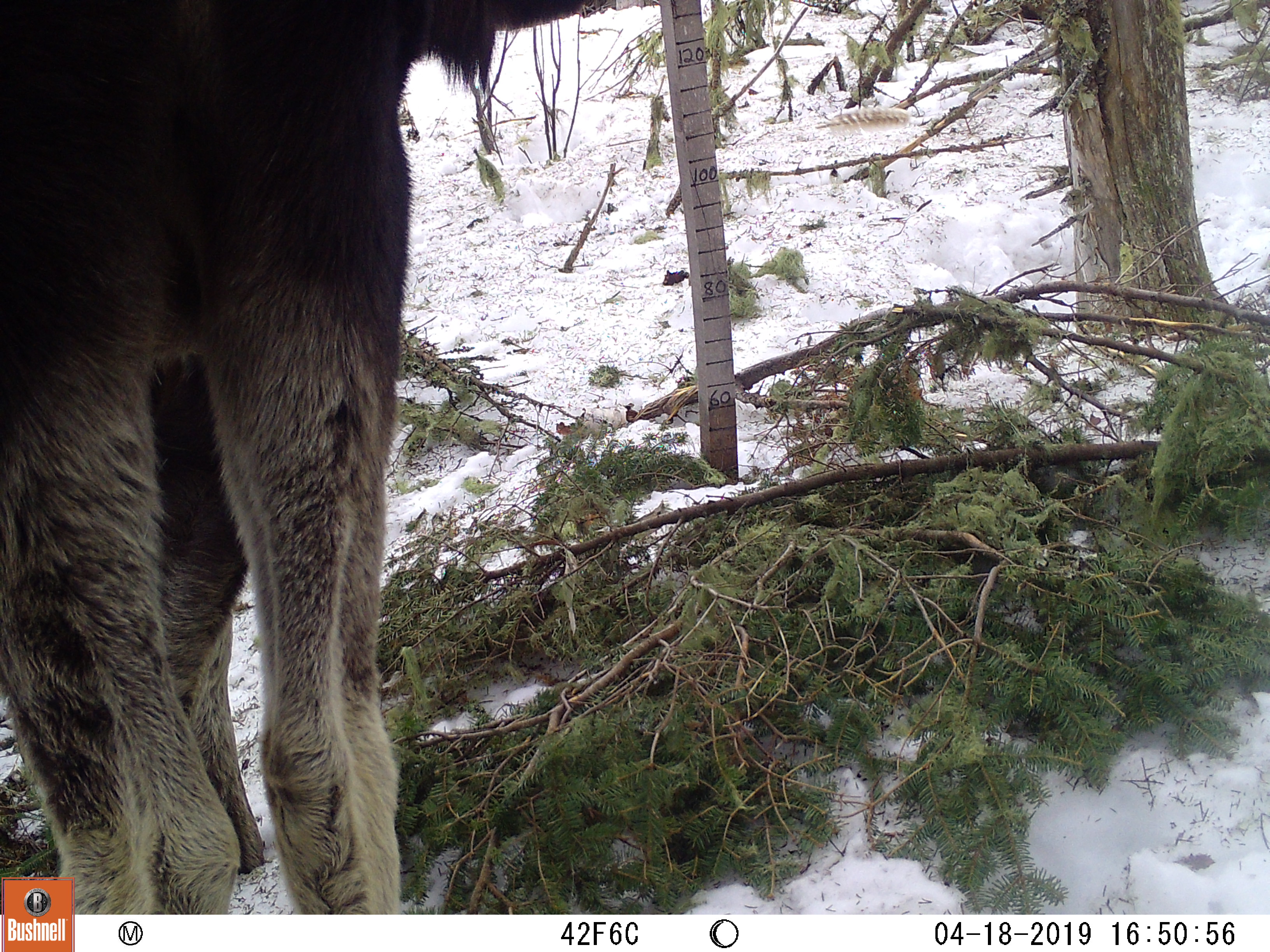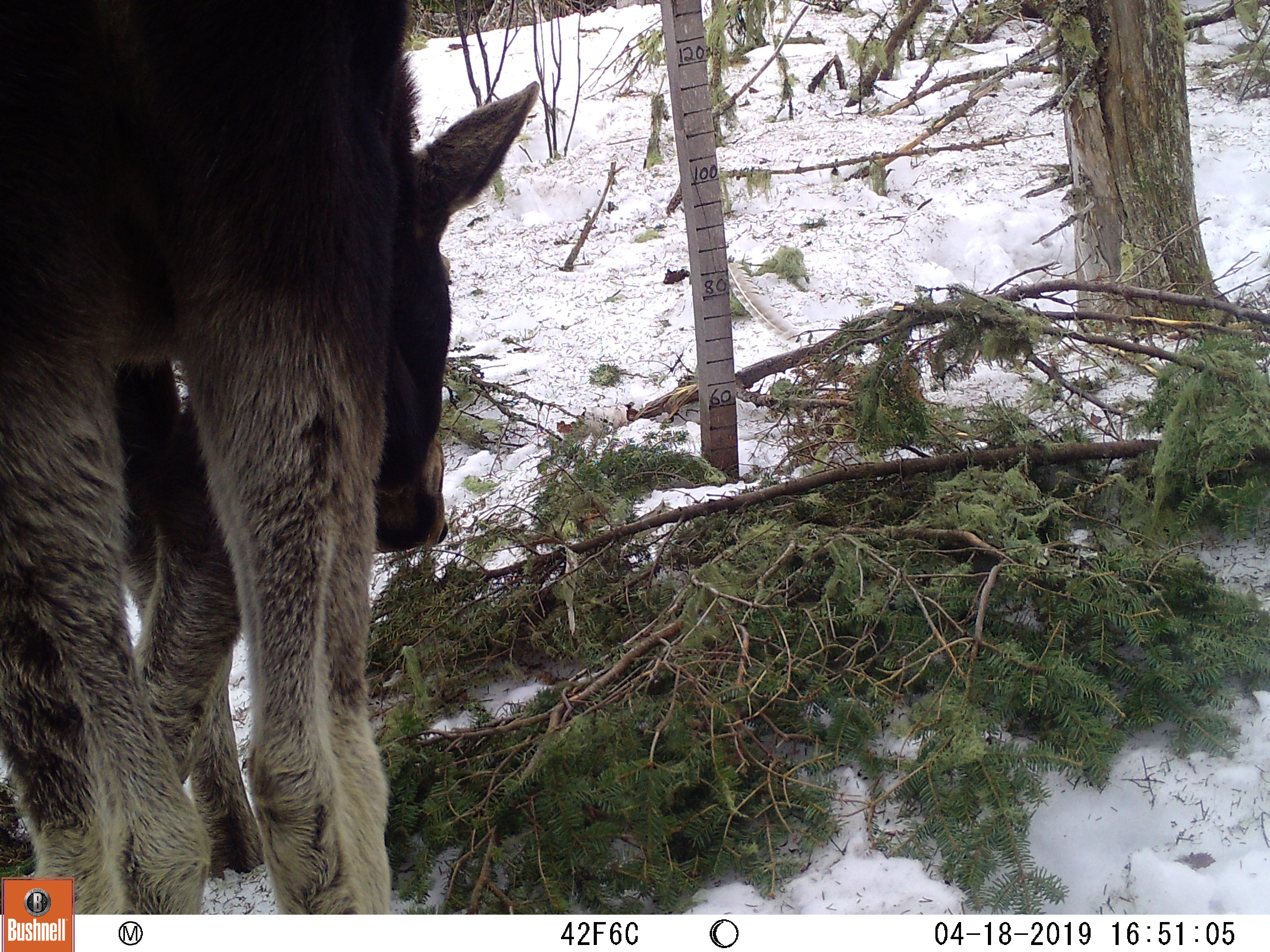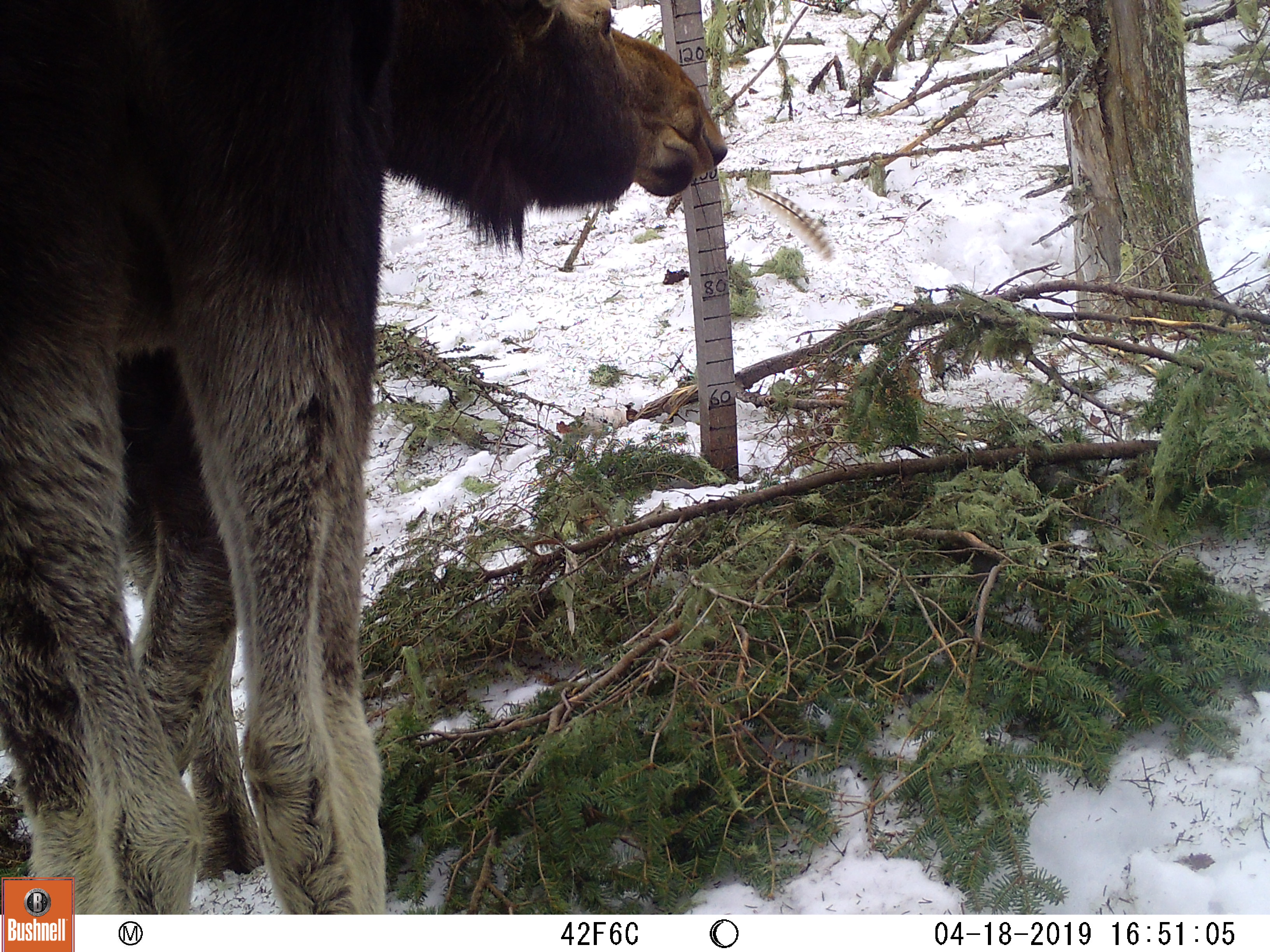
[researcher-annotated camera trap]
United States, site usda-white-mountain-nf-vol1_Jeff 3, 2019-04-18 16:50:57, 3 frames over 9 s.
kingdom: Animalia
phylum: Chordata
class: Mammalia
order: Artiodactyla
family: Cervidae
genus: Alces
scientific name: Alces alces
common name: moose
Moose (Alces alces).